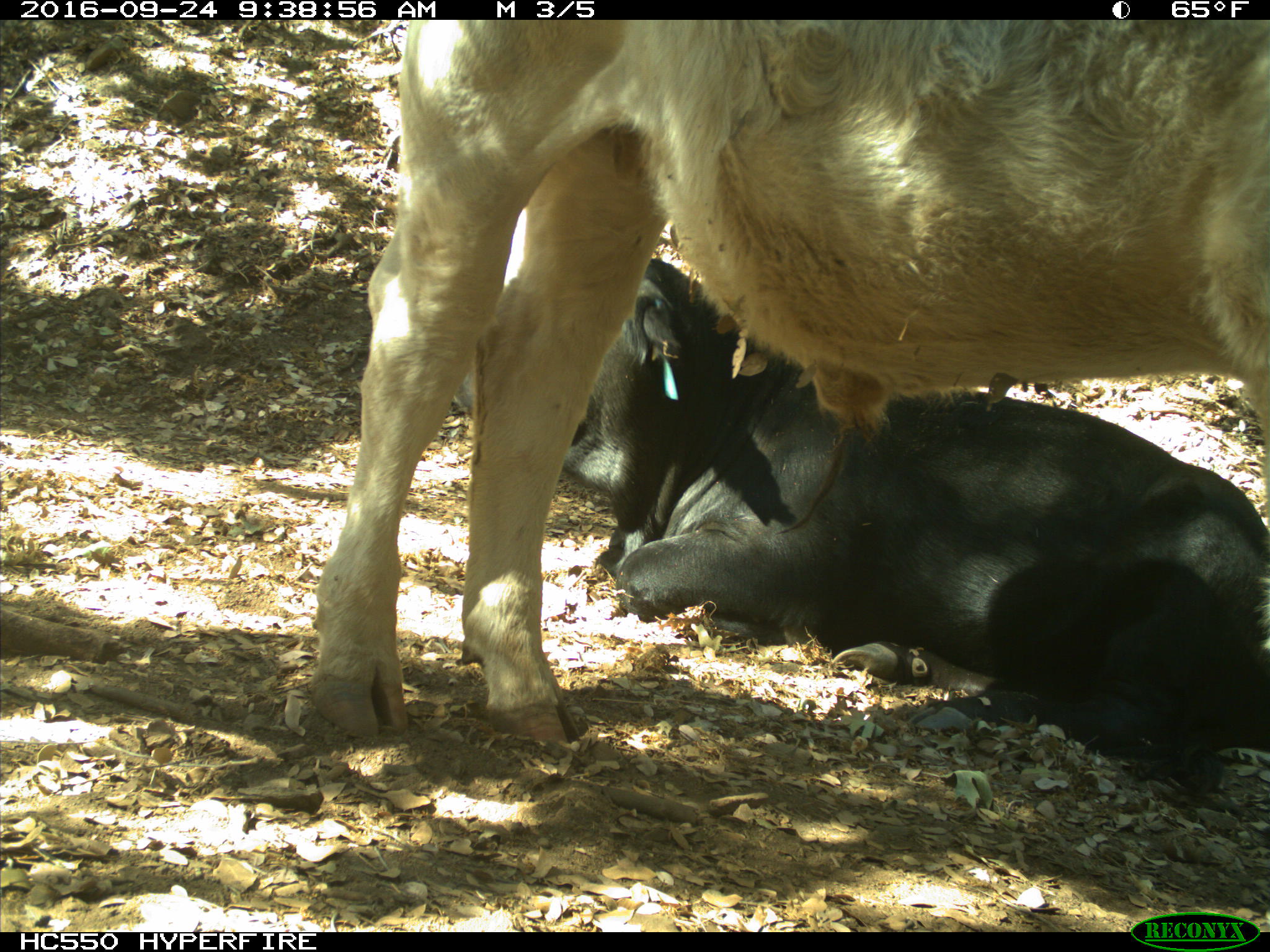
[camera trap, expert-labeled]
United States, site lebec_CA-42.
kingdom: Animalia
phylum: Chordata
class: Mammalia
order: Artiodactyla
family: Bovidae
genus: Bos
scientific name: Bos taurus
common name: domestic cow